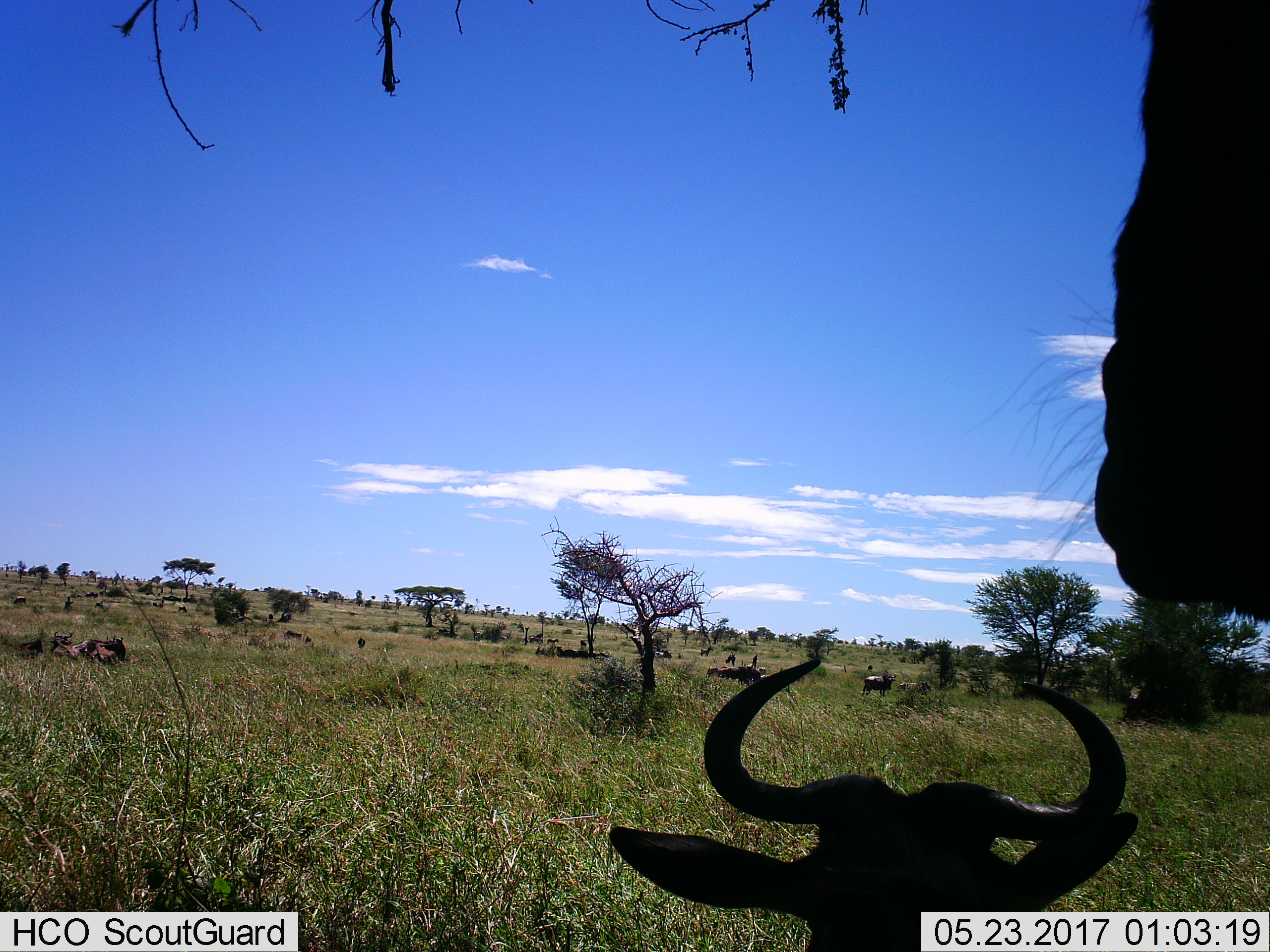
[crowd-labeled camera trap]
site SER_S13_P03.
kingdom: Animalia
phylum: Chordata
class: Mammalia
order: Artiodactyla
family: Bovidae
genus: Connochaetes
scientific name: Connochaetes taurinus taurinus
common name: blue wildebeest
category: wildebeestblue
Wildebeestblue (blue wildebeest) (Connochaetes taurinus taurinus), count 11-50. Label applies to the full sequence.